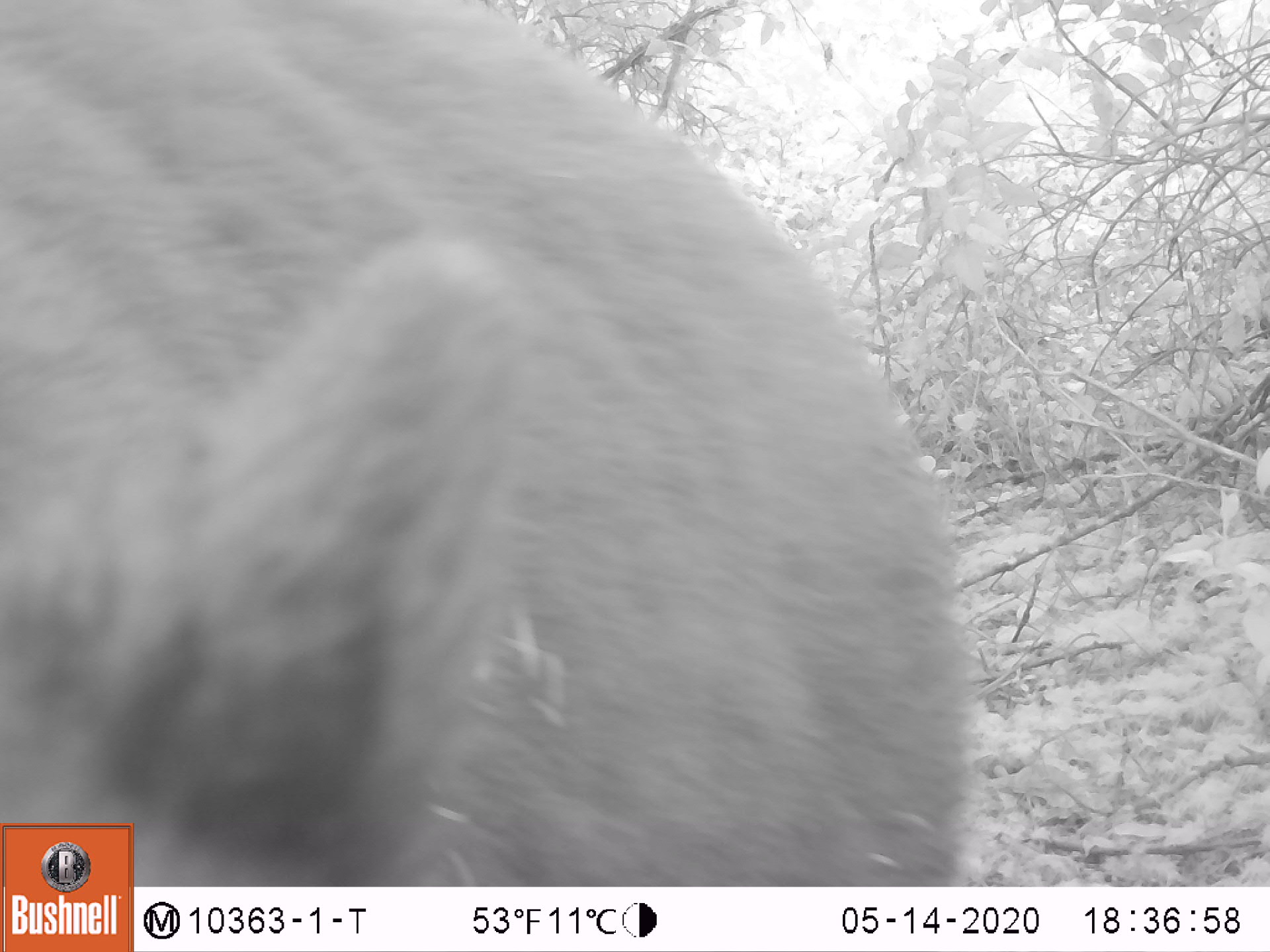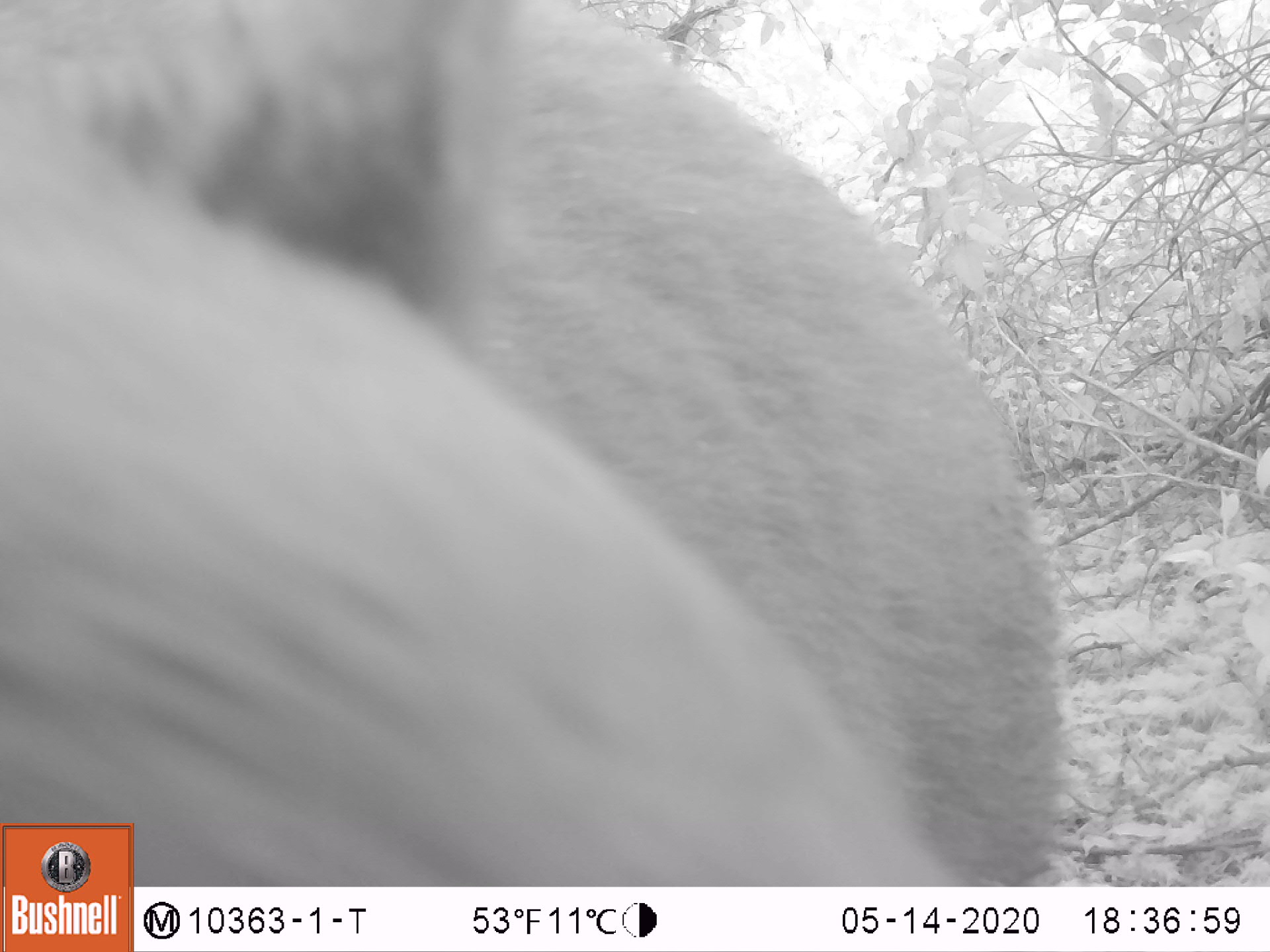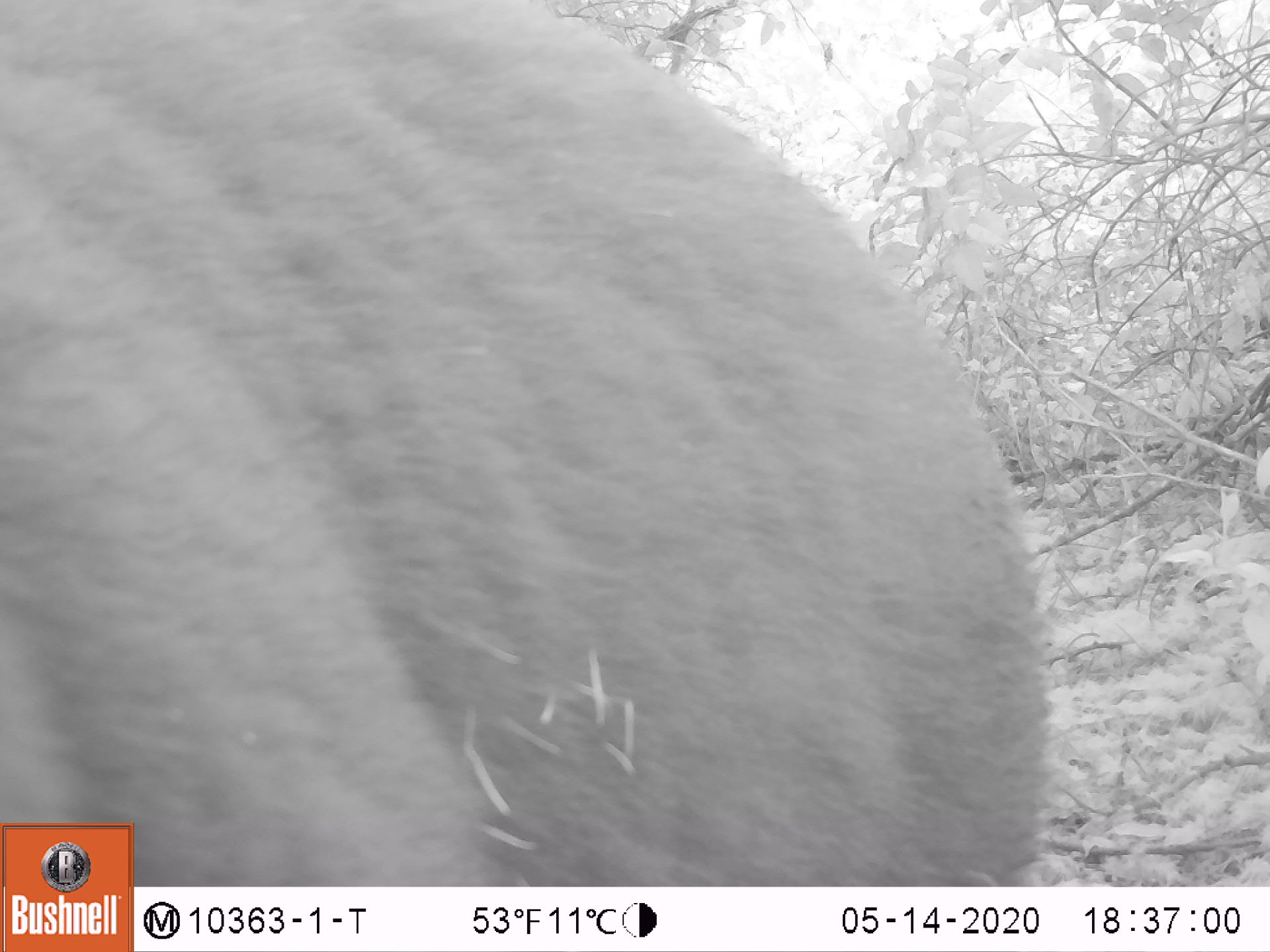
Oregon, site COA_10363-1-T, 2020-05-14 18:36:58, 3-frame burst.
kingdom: Animalia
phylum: Chordata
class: Mammalia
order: Carnivora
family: Ursidae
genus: Ursus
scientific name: Ursus americanus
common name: american black bear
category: black bear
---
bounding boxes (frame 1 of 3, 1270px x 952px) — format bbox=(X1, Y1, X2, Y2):
black bear: bbox=(135, 22, 977, 882)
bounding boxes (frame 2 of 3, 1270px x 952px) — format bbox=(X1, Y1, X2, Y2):
black bear: bbox=(139, 14, 1070, 877)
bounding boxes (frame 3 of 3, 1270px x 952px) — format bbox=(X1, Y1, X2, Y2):
black bear: bbox=(139, 0, 1075, 880)